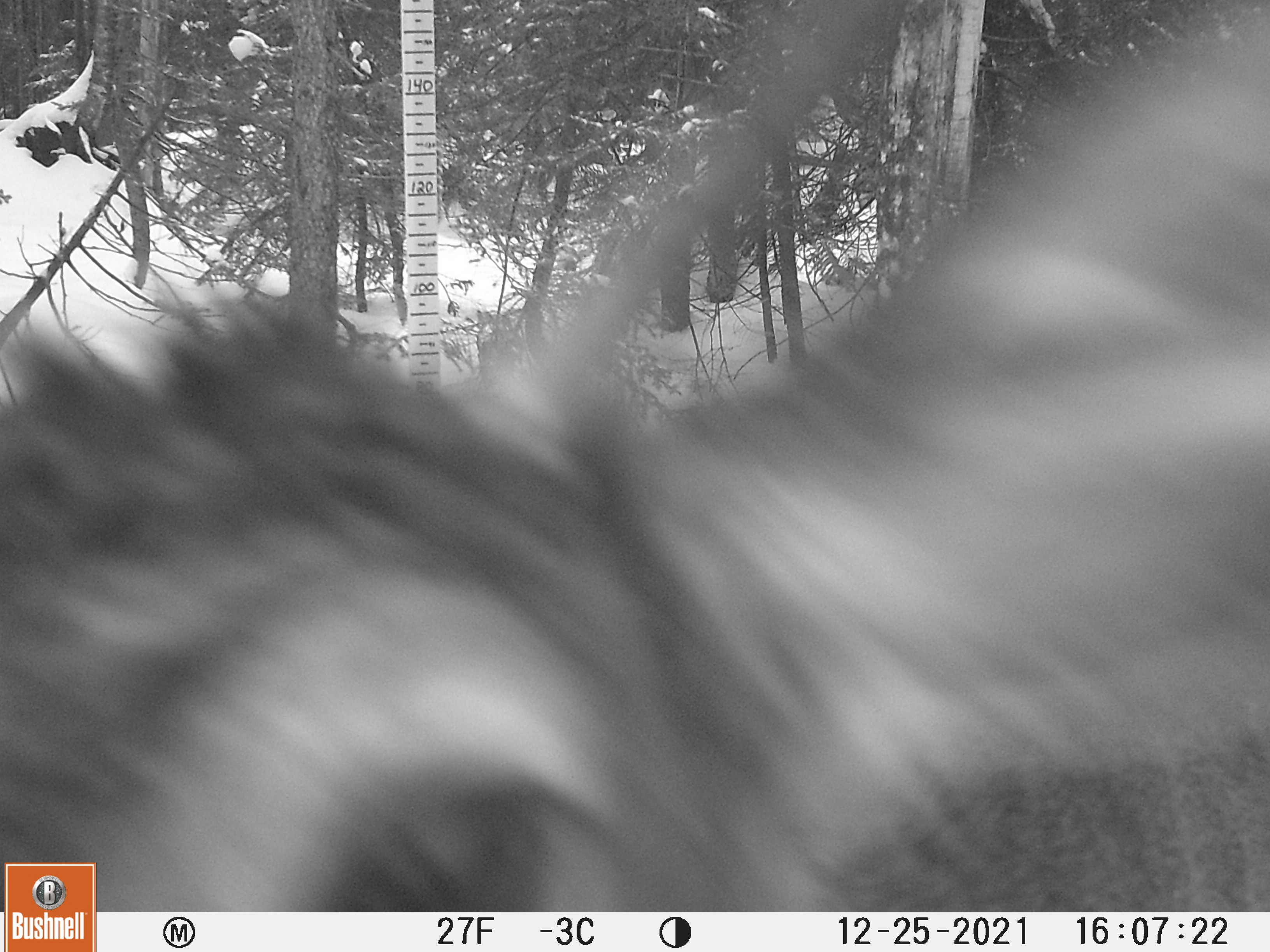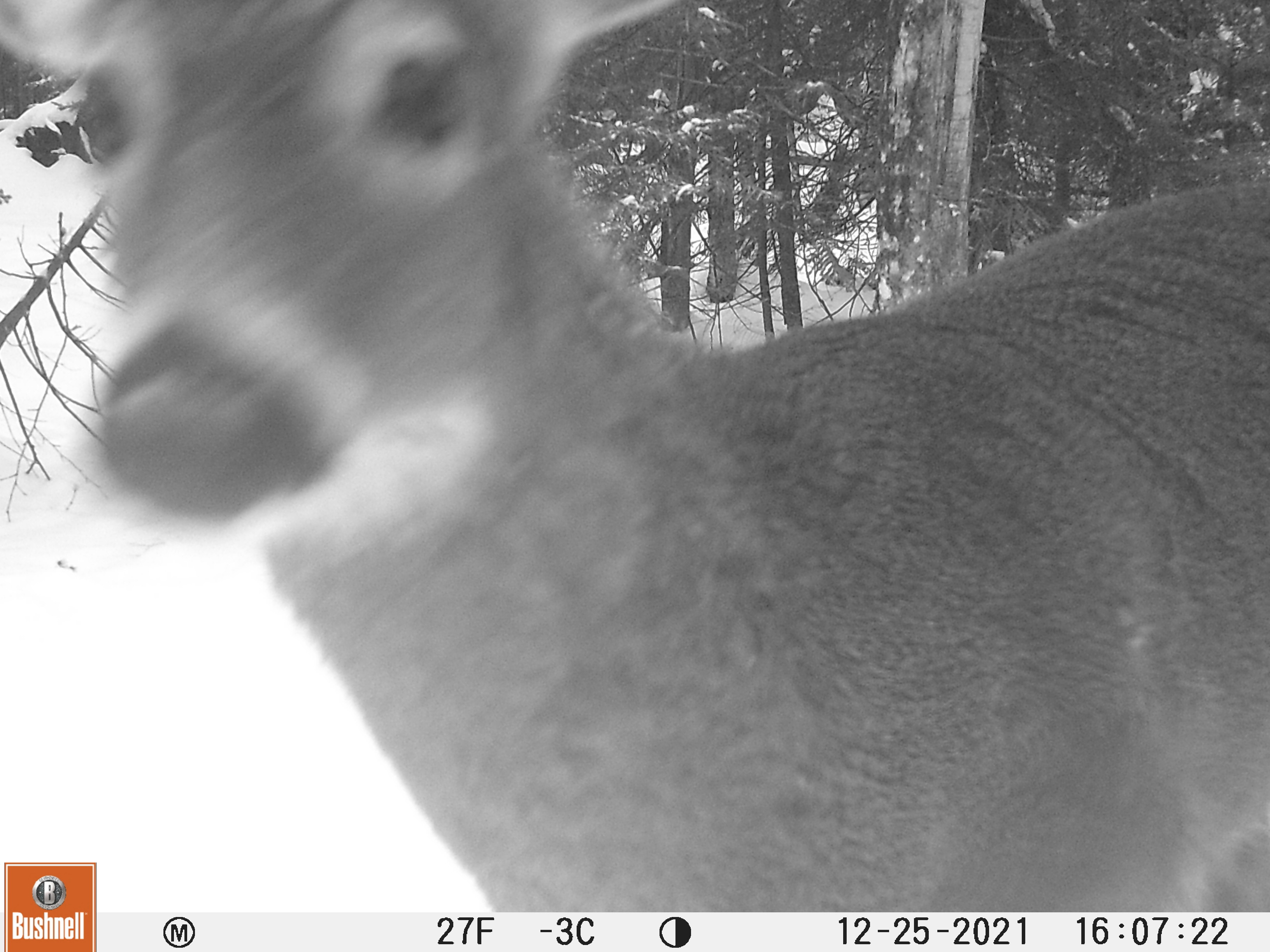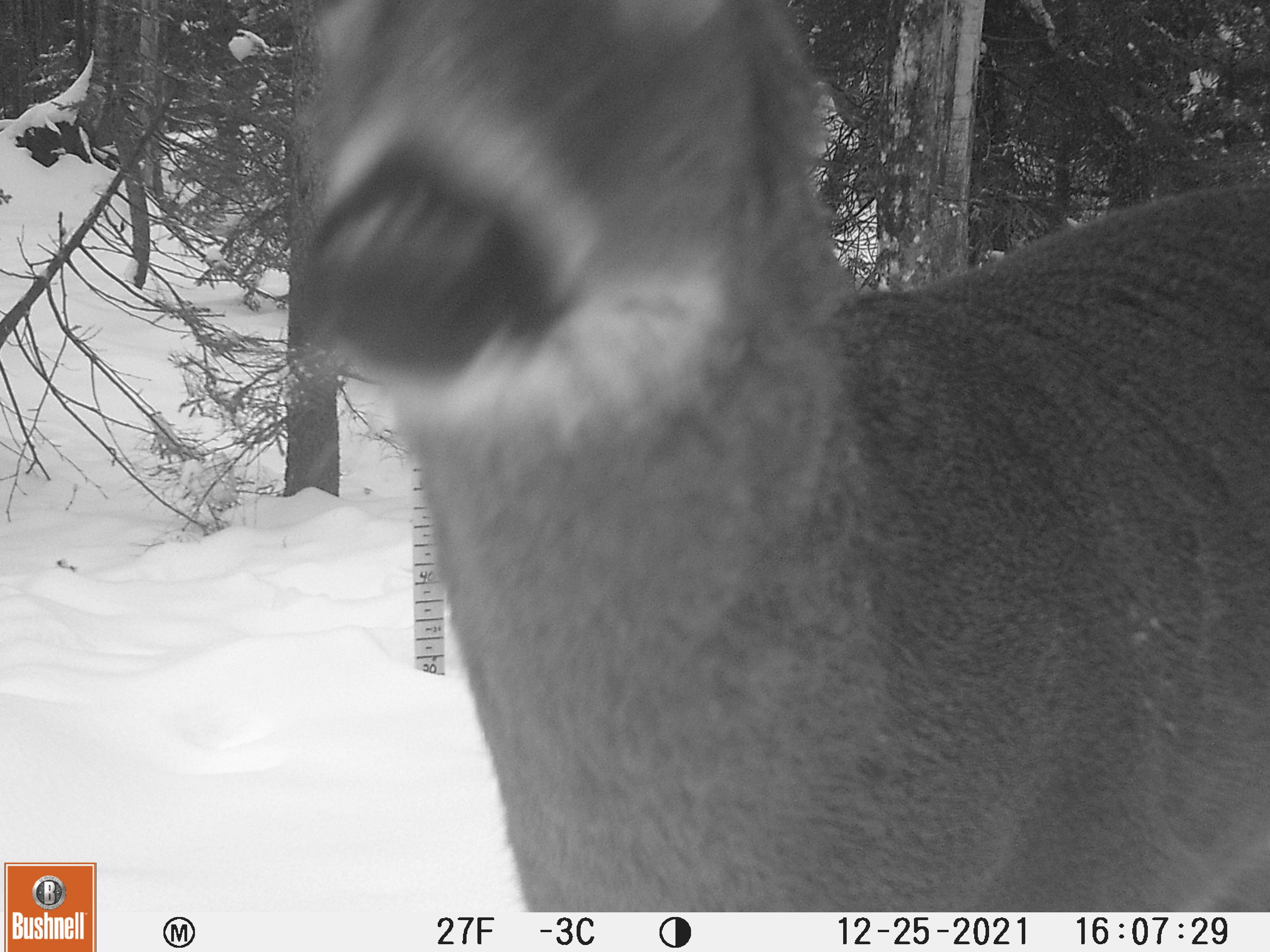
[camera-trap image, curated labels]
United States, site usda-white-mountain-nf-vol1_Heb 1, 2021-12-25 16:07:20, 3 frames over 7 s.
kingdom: Animalia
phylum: Chordata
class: Mammalia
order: Artiodactyla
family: Cervidae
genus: Odocoileus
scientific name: Odocoileus virginianus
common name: white-tailed deer